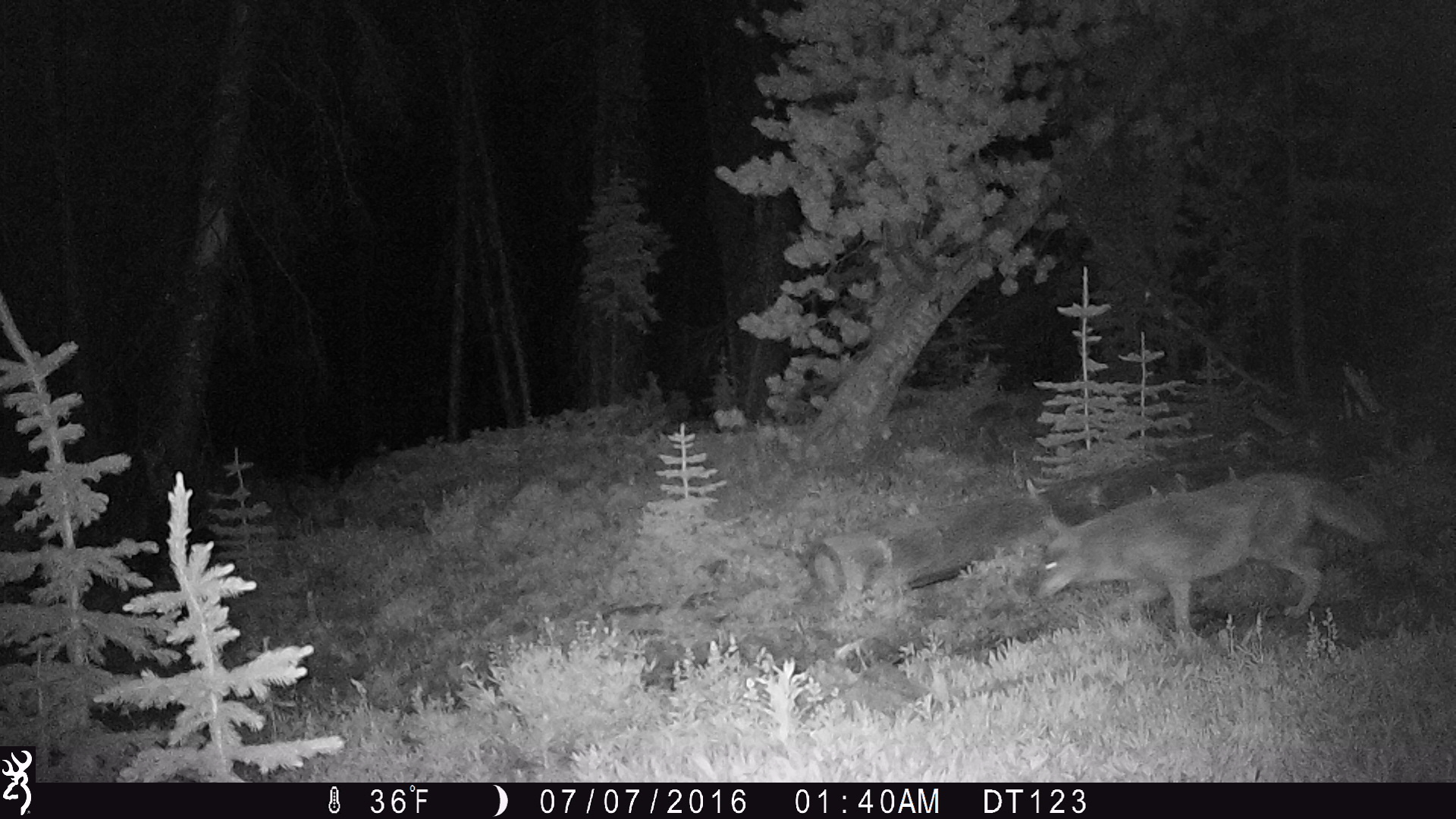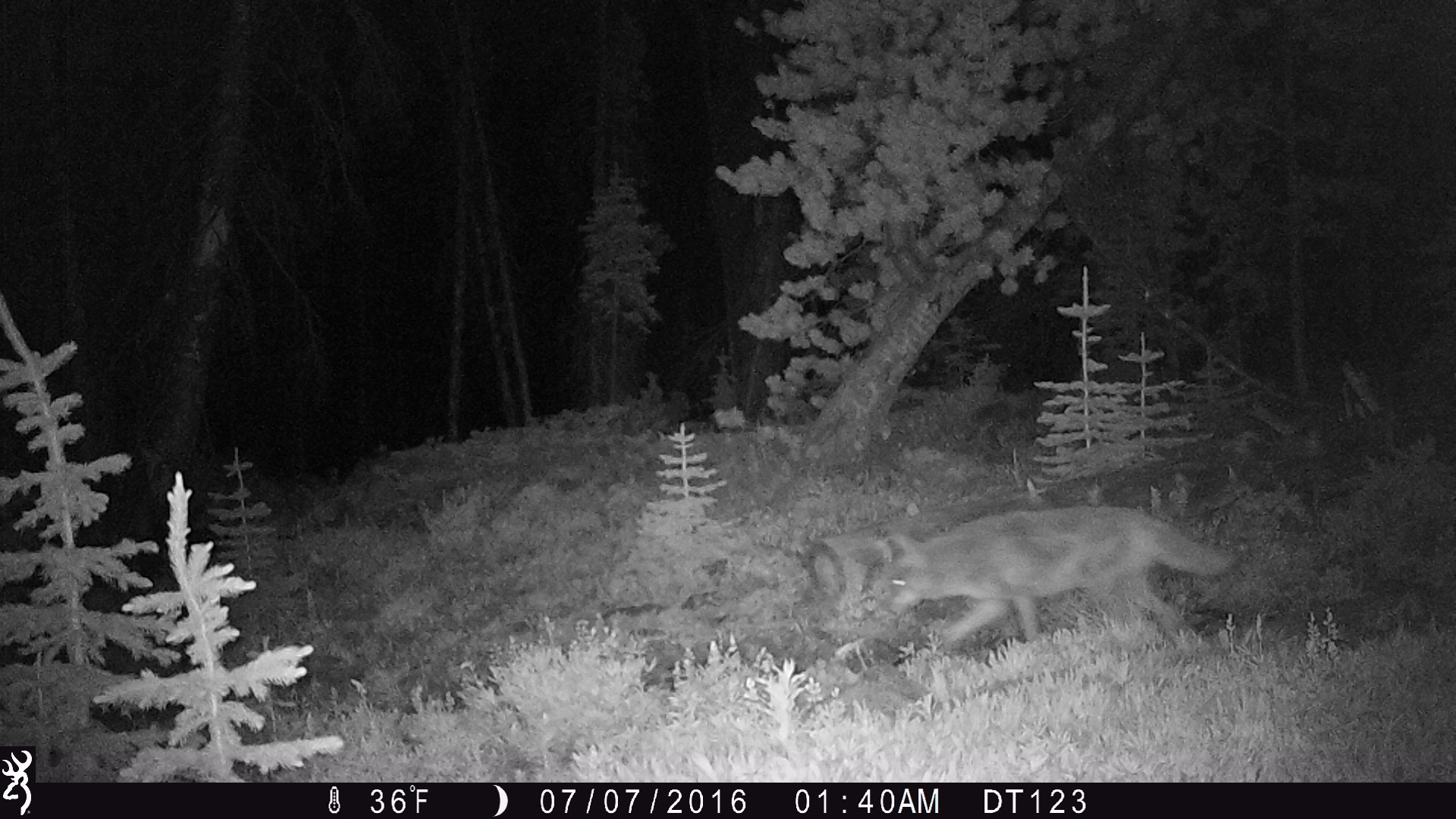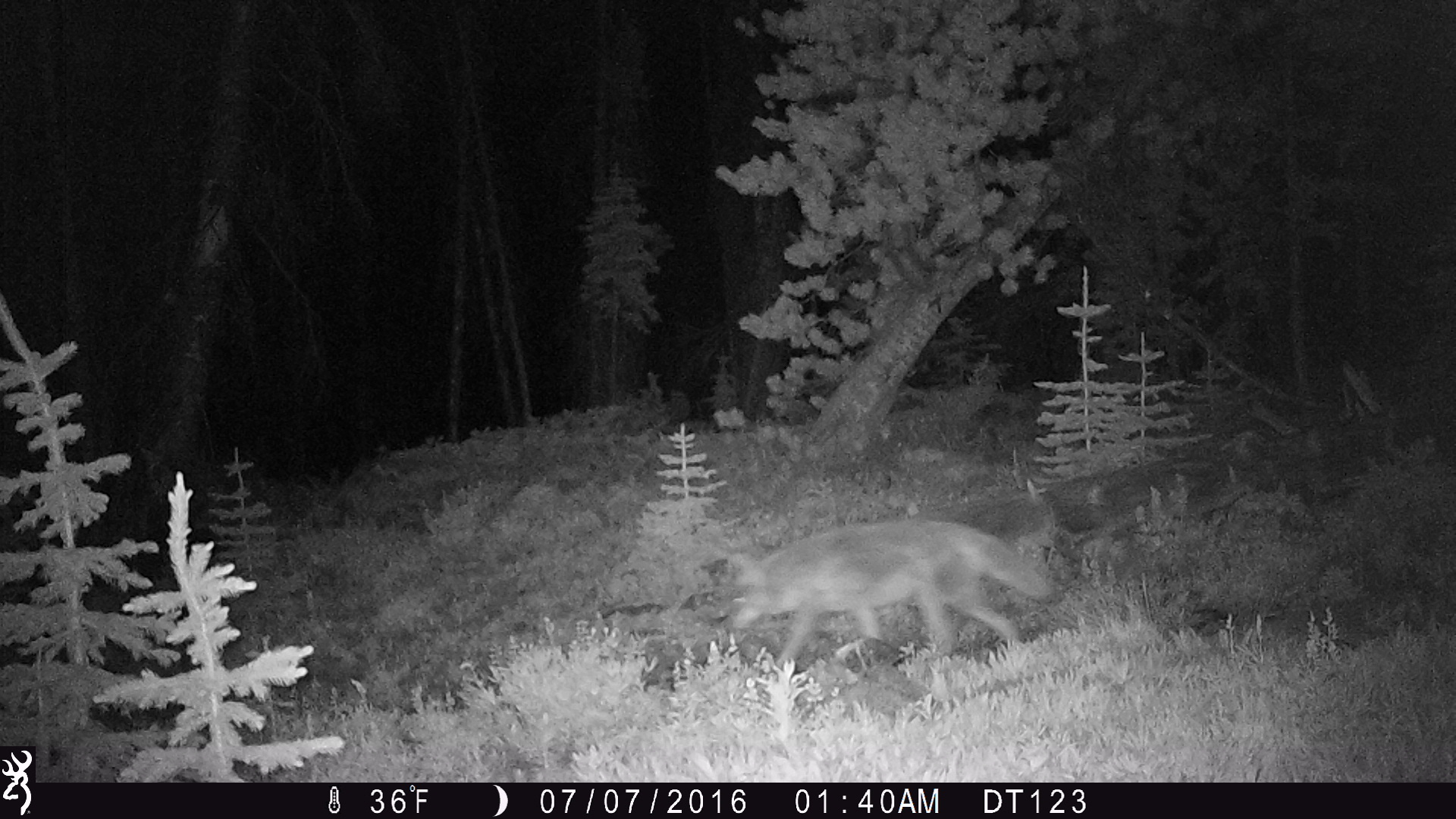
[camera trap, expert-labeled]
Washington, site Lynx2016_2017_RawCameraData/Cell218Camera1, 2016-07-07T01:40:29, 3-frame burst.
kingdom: Animalia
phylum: Chordata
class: Mammalia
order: Carnivora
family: Canidae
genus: Canis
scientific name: Canis latrans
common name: coyote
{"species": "Canis latrans (coyote)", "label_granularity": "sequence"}